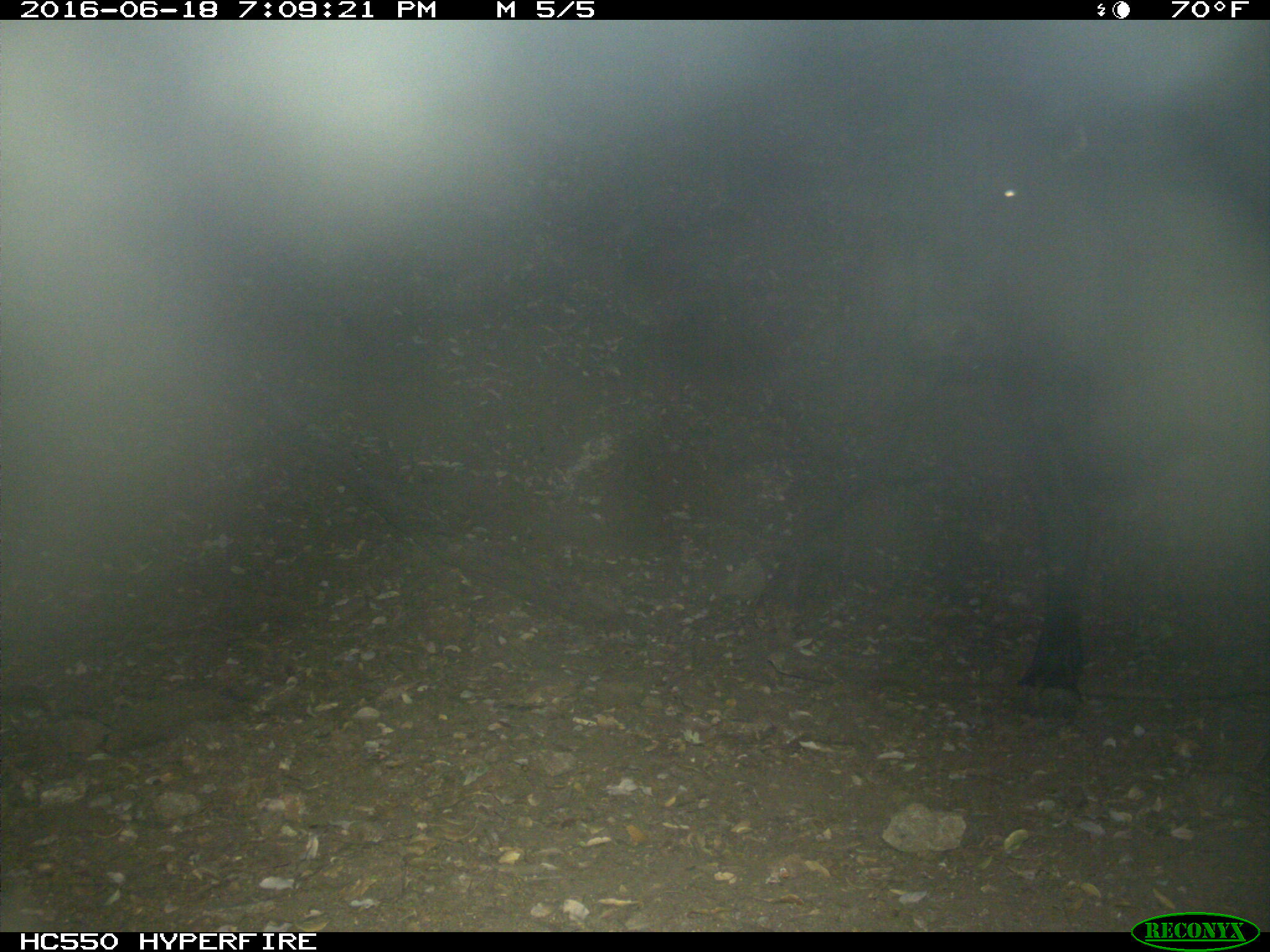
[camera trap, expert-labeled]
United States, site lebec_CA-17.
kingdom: Animalia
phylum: Chordata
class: Mammalia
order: Artiodactyla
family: Bovidae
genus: Bos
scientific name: Bos taurus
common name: domestic cow